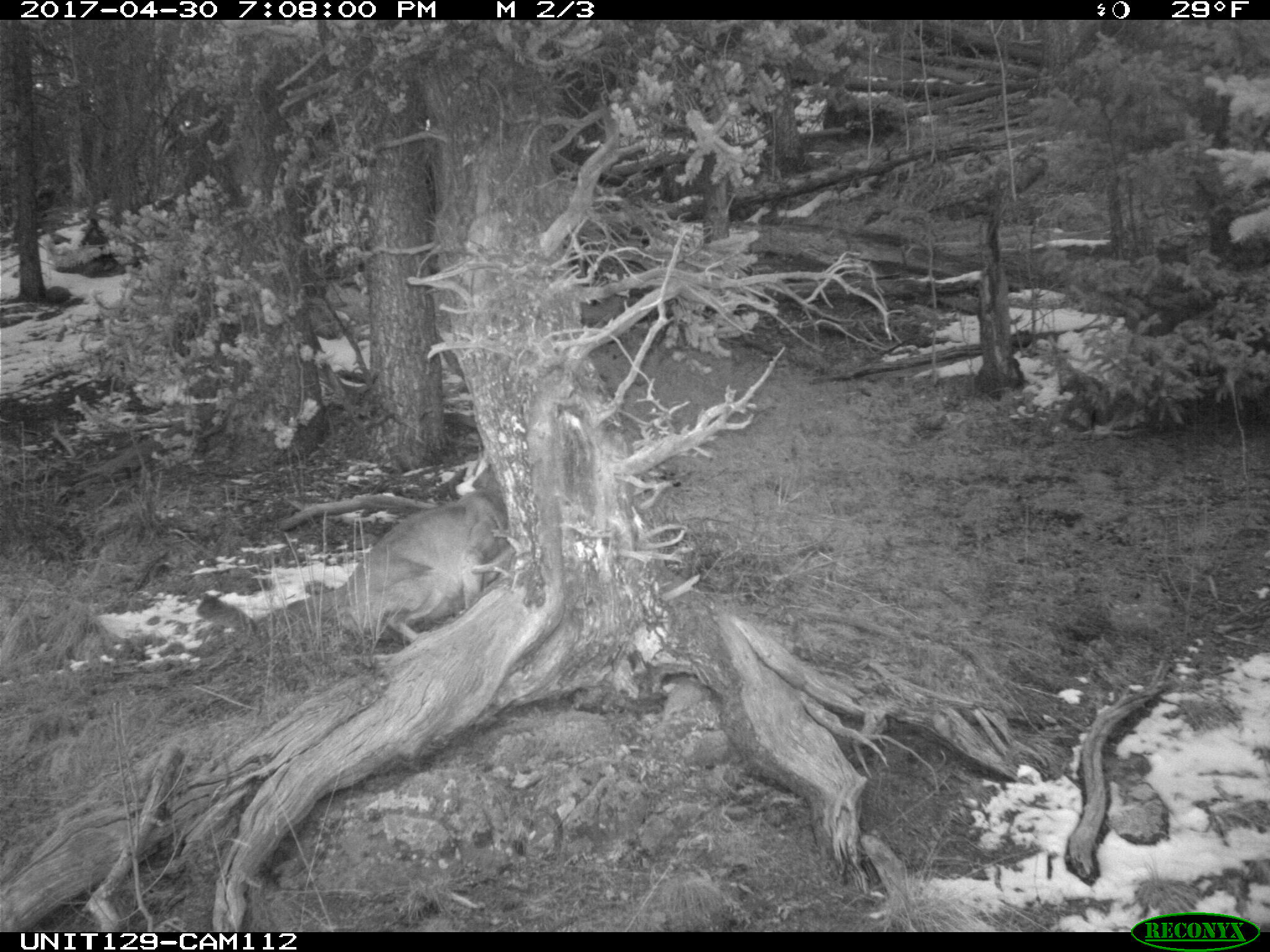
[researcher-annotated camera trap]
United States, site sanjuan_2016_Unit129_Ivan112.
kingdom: Animalia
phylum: Chordata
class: Mammalia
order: Carnivora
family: Felidae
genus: Puma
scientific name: Puma concolor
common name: mountain lion